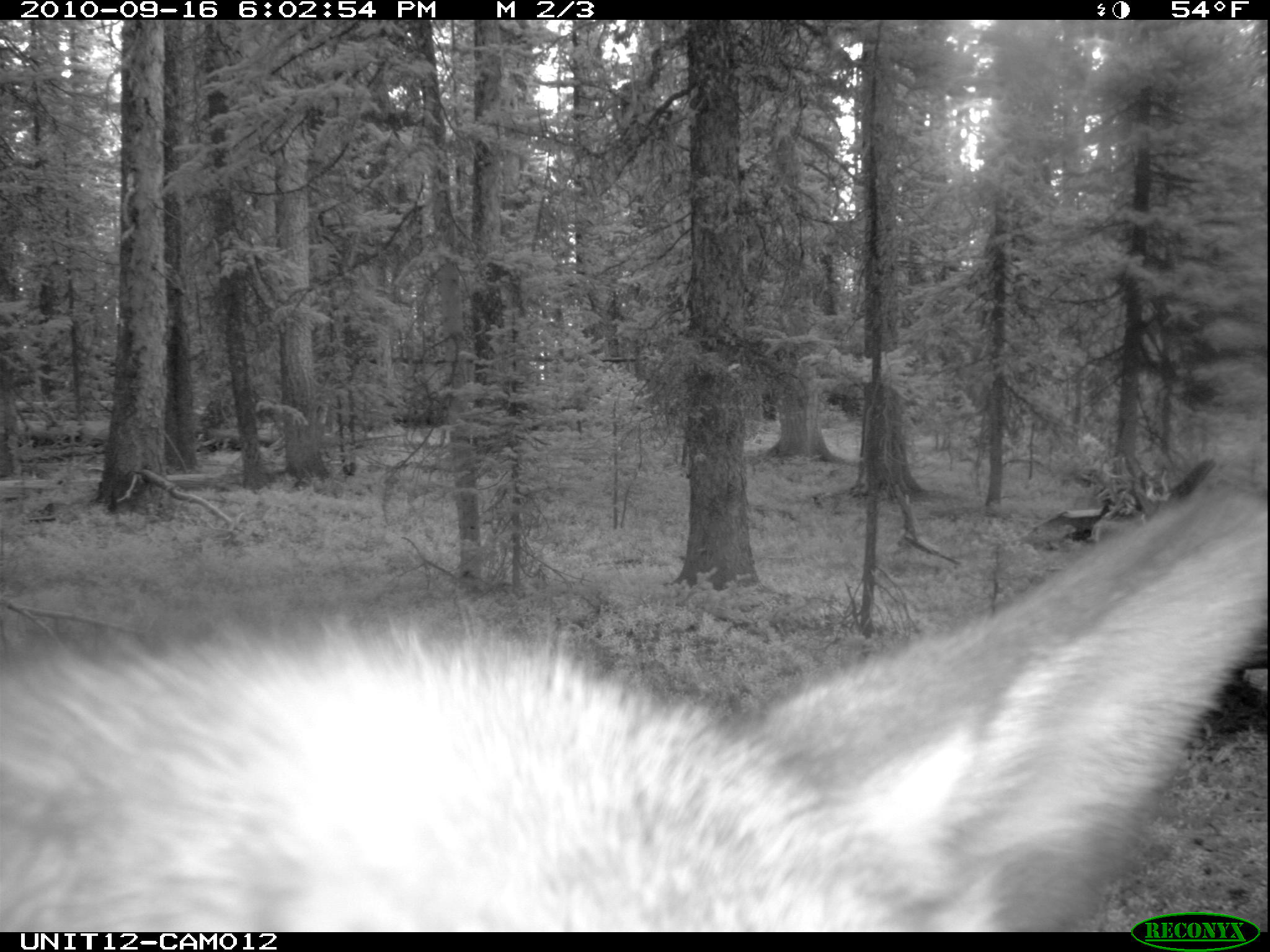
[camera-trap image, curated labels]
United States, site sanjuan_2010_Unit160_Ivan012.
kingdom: Animalia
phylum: Chordata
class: Mammalia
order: Artiodactyla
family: Cervidae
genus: Cervus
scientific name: Cervus elaphus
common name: red deer